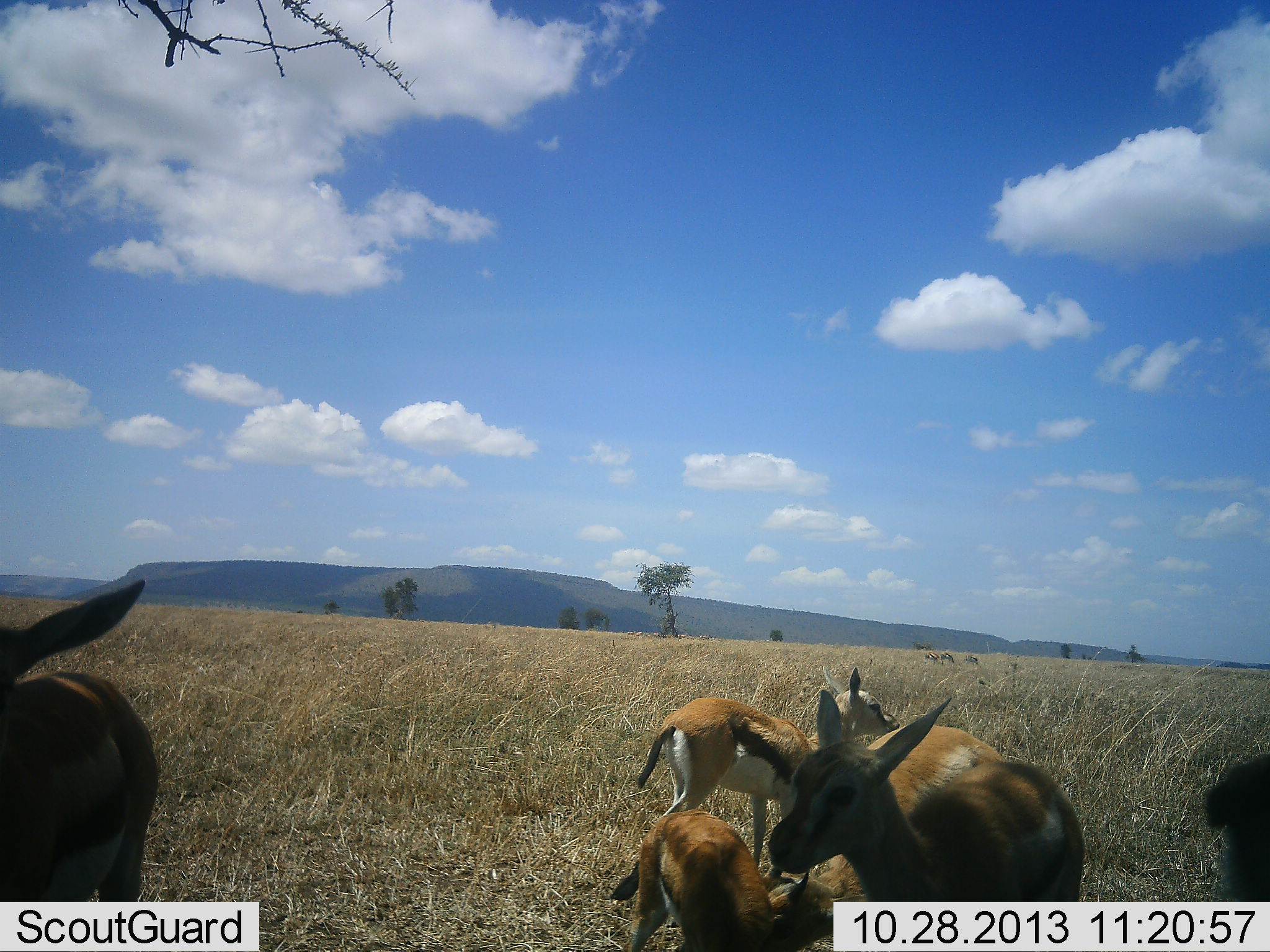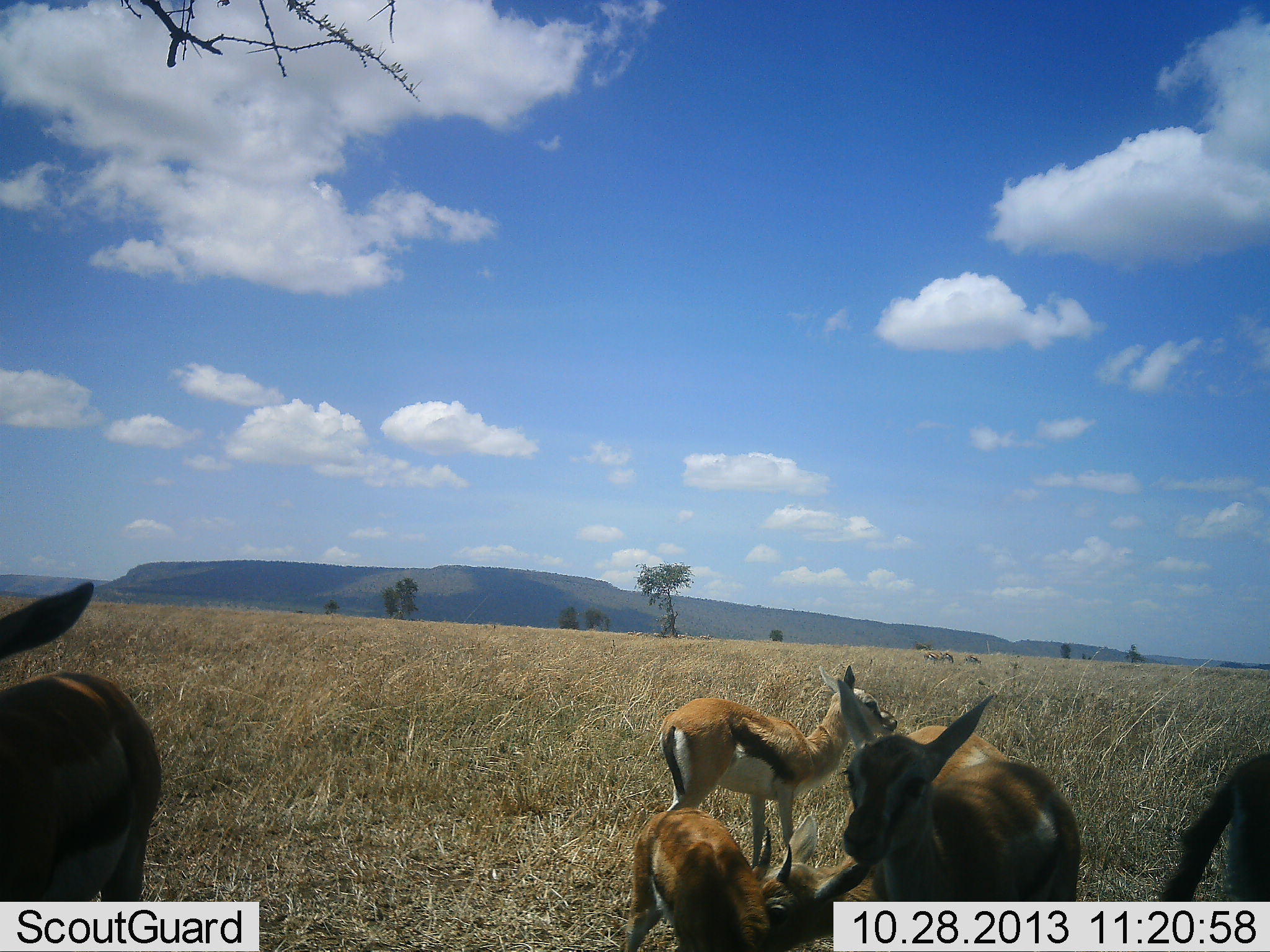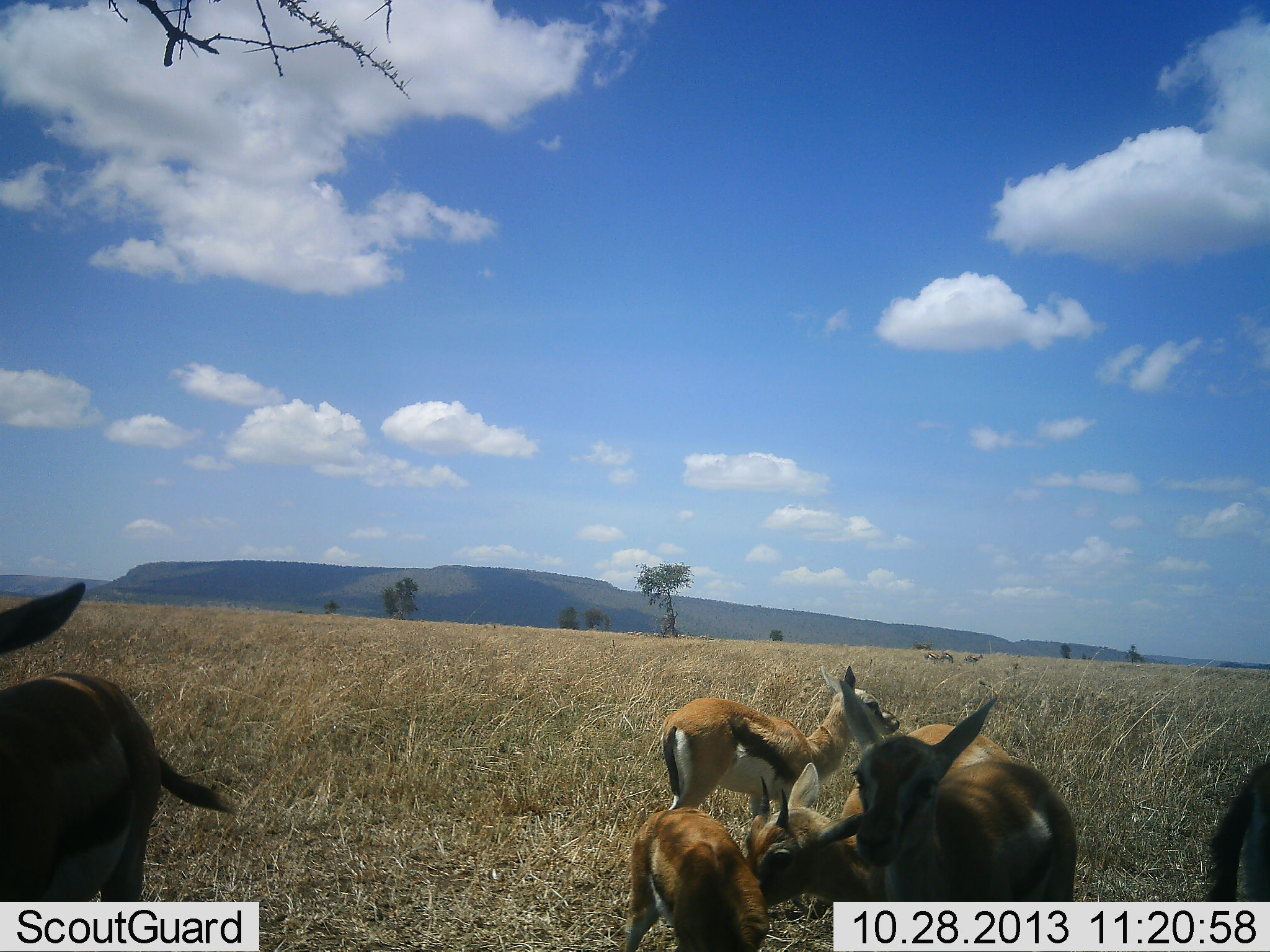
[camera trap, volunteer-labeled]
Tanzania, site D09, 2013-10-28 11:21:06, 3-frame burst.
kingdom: Animalia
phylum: Chordata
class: Mammalia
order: Artiodactyla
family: Bovidae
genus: Eudorcas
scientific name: Eudorcas thomsonii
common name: thomson's gazelle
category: gazellethomsons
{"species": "gazellethomsons (thomson's gazelle) (Eudorcas thomsonii)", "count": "5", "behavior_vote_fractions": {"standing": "90%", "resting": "20%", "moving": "0%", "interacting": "0%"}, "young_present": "40%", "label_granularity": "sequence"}